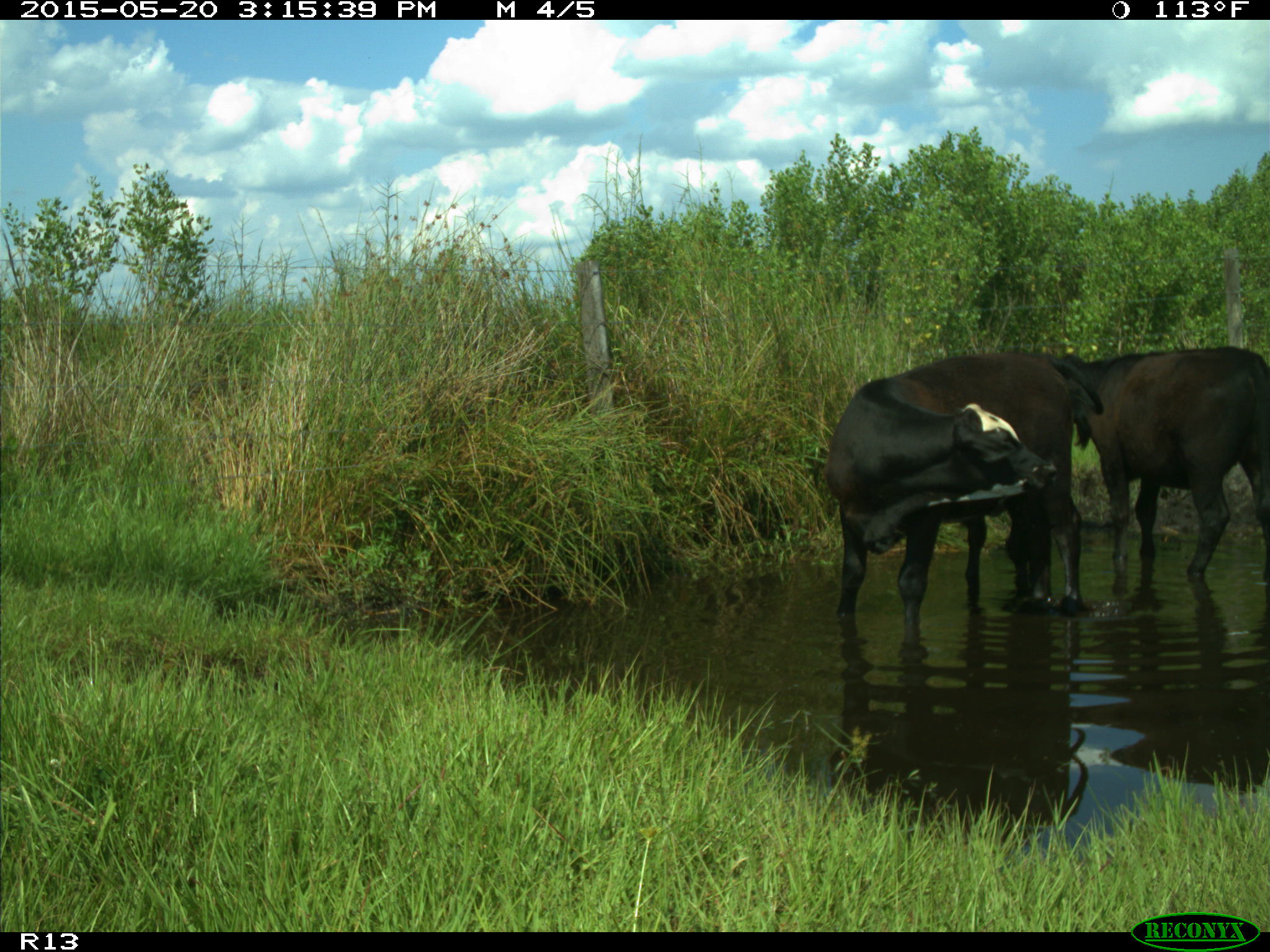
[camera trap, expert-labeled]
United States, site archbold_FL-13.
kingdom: Animalia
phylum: Chordata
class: Mammalia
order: Artiodactyla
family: Bovidae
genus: Bos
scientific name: Bos taurus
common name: domestic cow